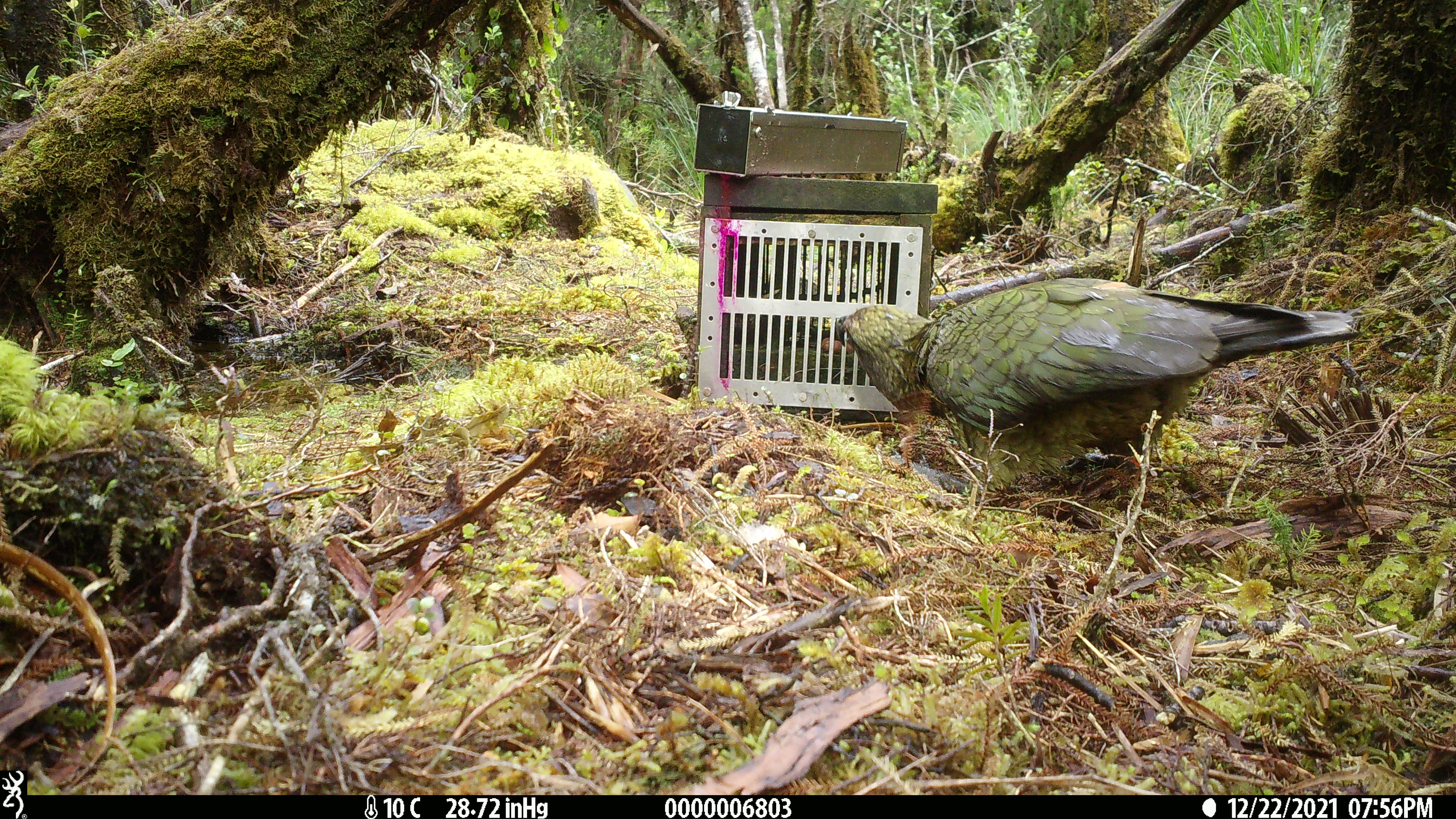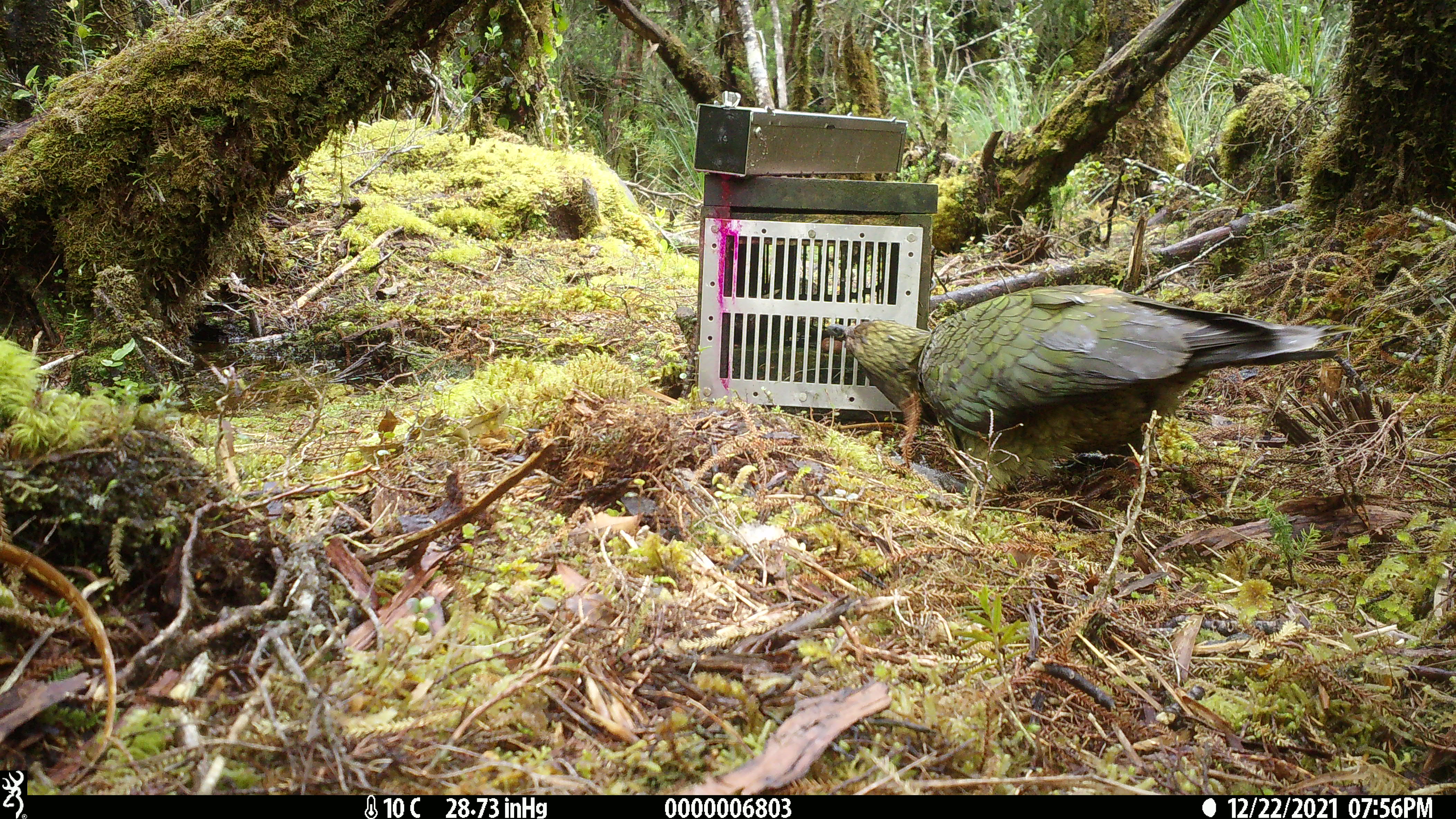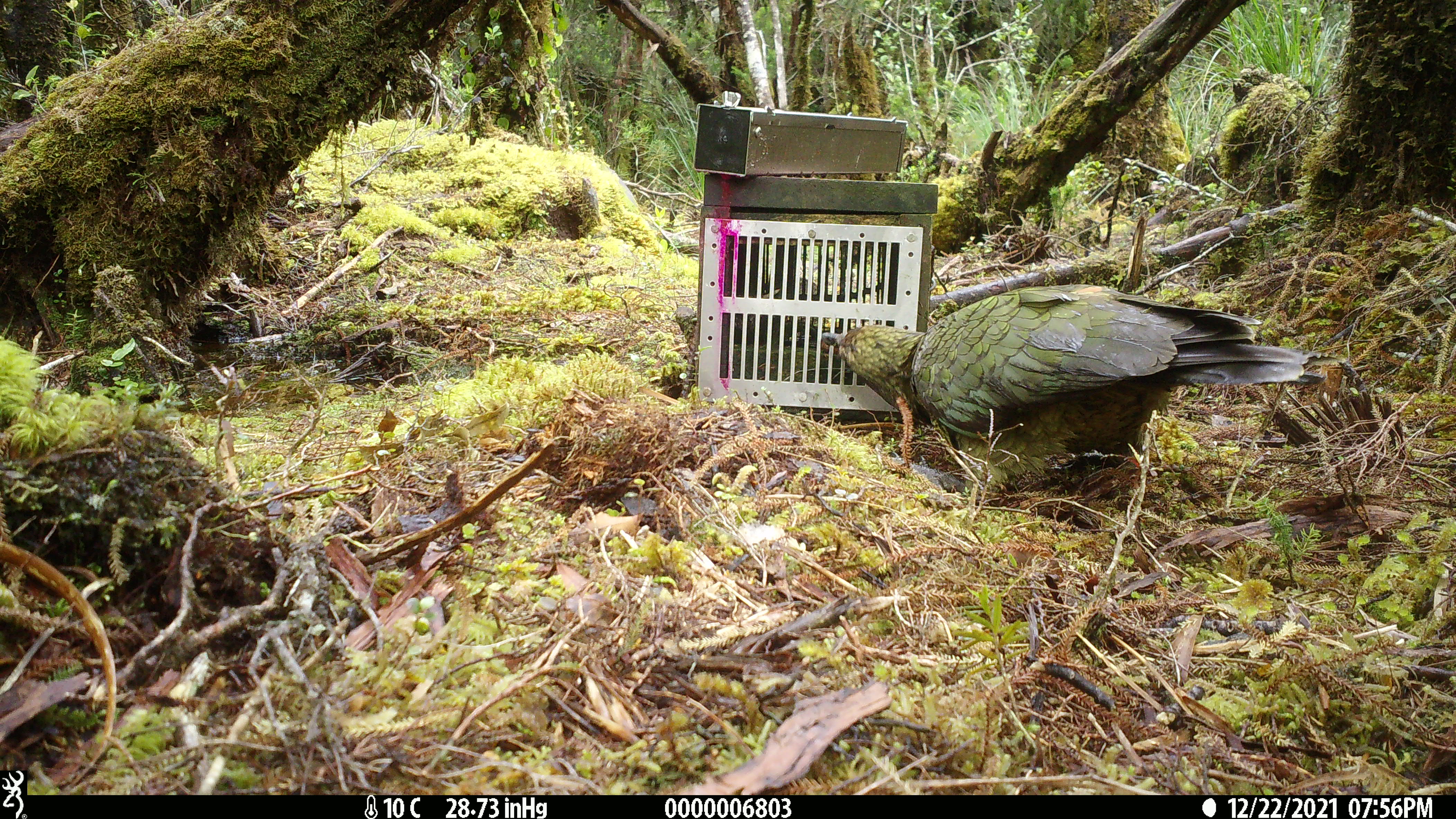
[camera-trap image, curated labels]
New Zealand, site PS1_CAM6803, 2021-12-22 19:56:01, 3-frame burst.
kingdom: Animalia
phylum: Chordata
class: Aves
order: Psittaciformes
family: Strigopidae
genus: Nestor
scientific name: Nestor notabilis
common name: kea